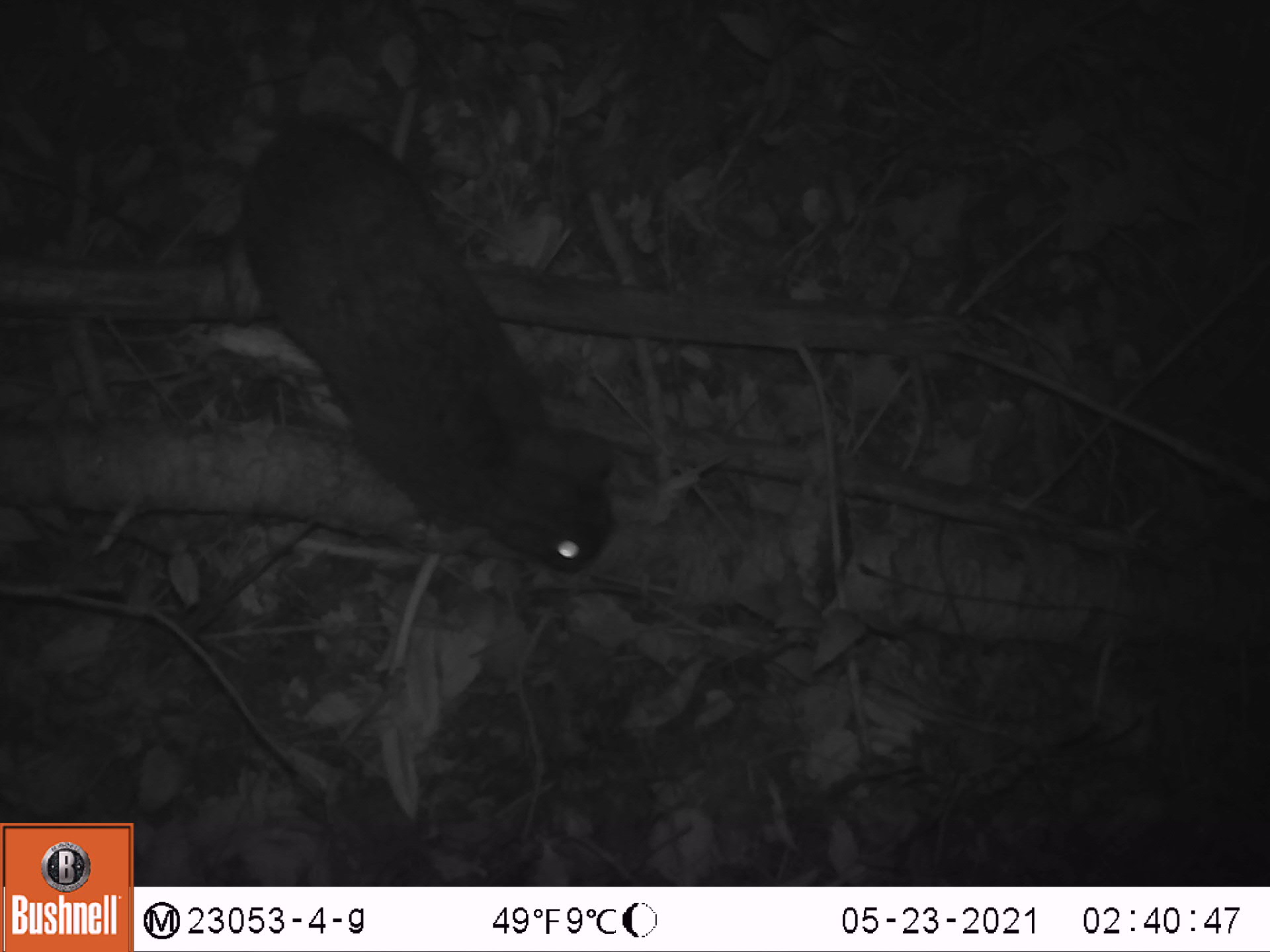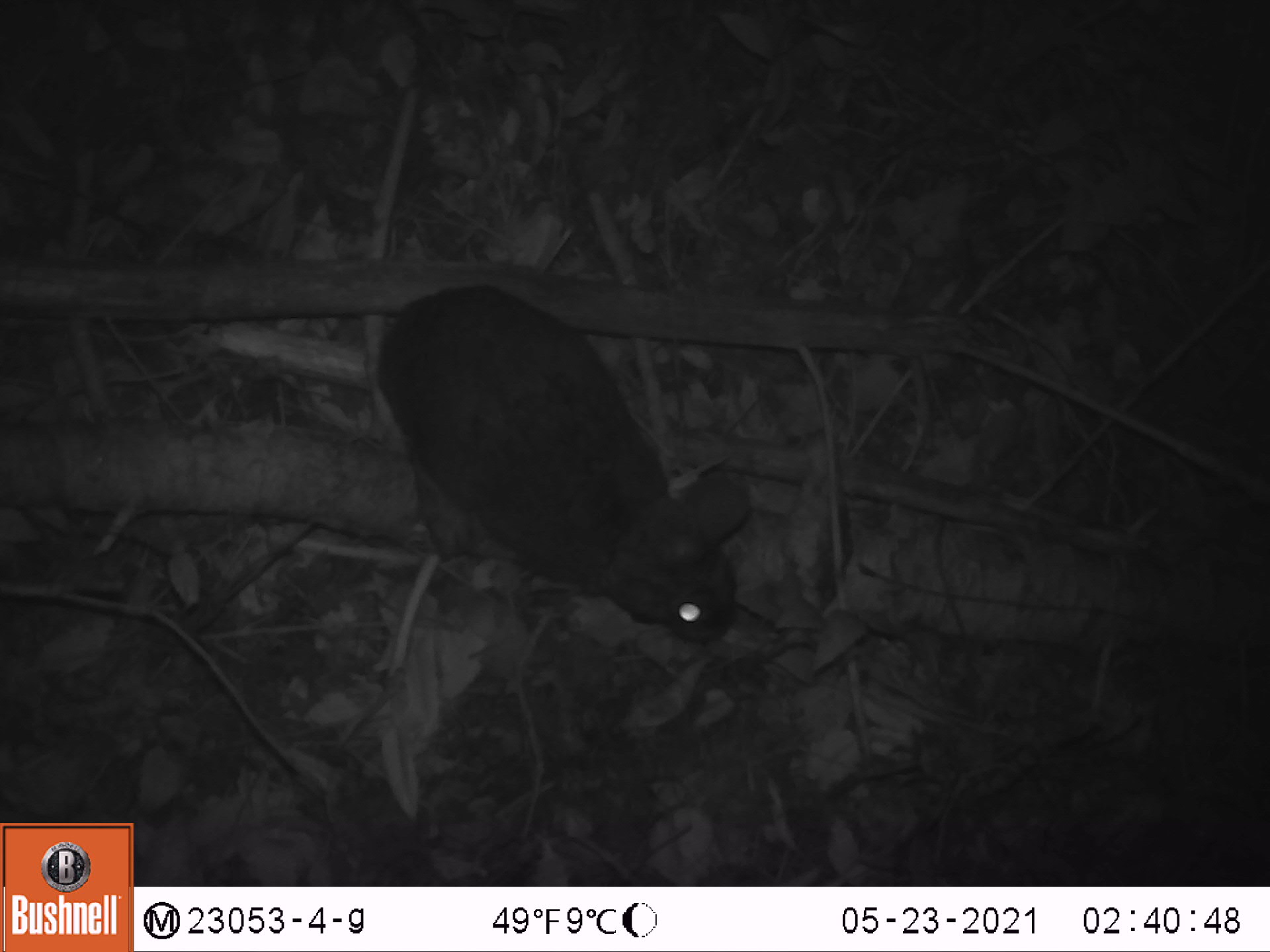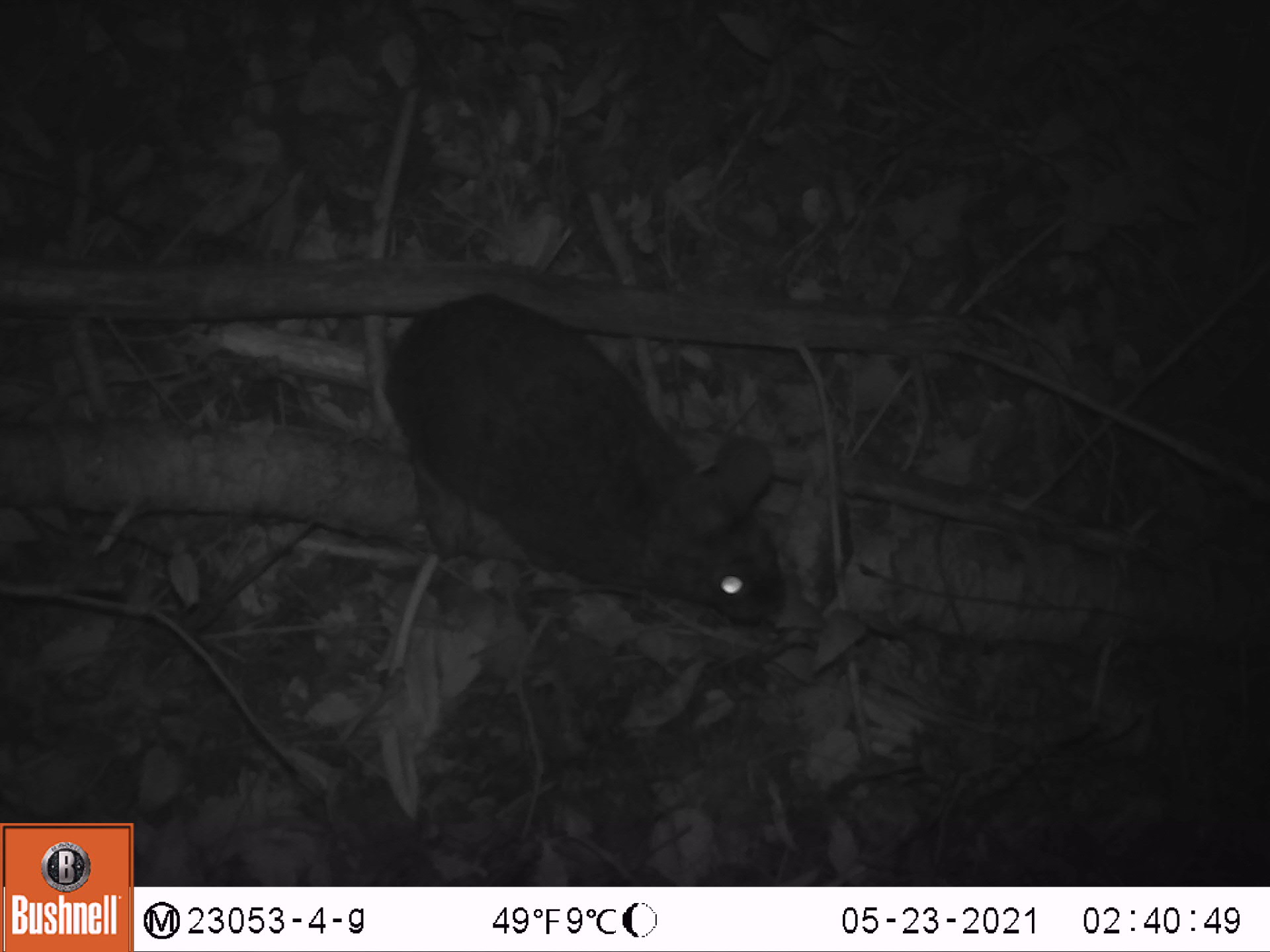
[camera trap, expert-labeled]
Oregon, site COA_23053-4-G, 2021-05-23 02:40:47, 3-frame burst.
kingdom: Animalia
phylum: Chordata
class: Mammalia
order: Lagomorpha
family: Leporidae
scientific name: Leporidae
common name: hares and rabbits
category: leporidae family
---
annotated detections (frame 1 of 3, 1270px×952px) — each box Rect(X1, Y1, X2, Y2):
leporidae family: Rect(231, 116, 634, 577)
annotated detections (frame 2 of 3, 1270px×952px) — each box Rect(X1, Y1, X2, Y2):
leporidae family: Rect(366, 280, 759, 653)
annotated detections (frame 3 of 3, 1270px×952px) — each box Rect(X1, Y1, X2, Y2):
leporidae family: Rect(376, 289, 803, 641)